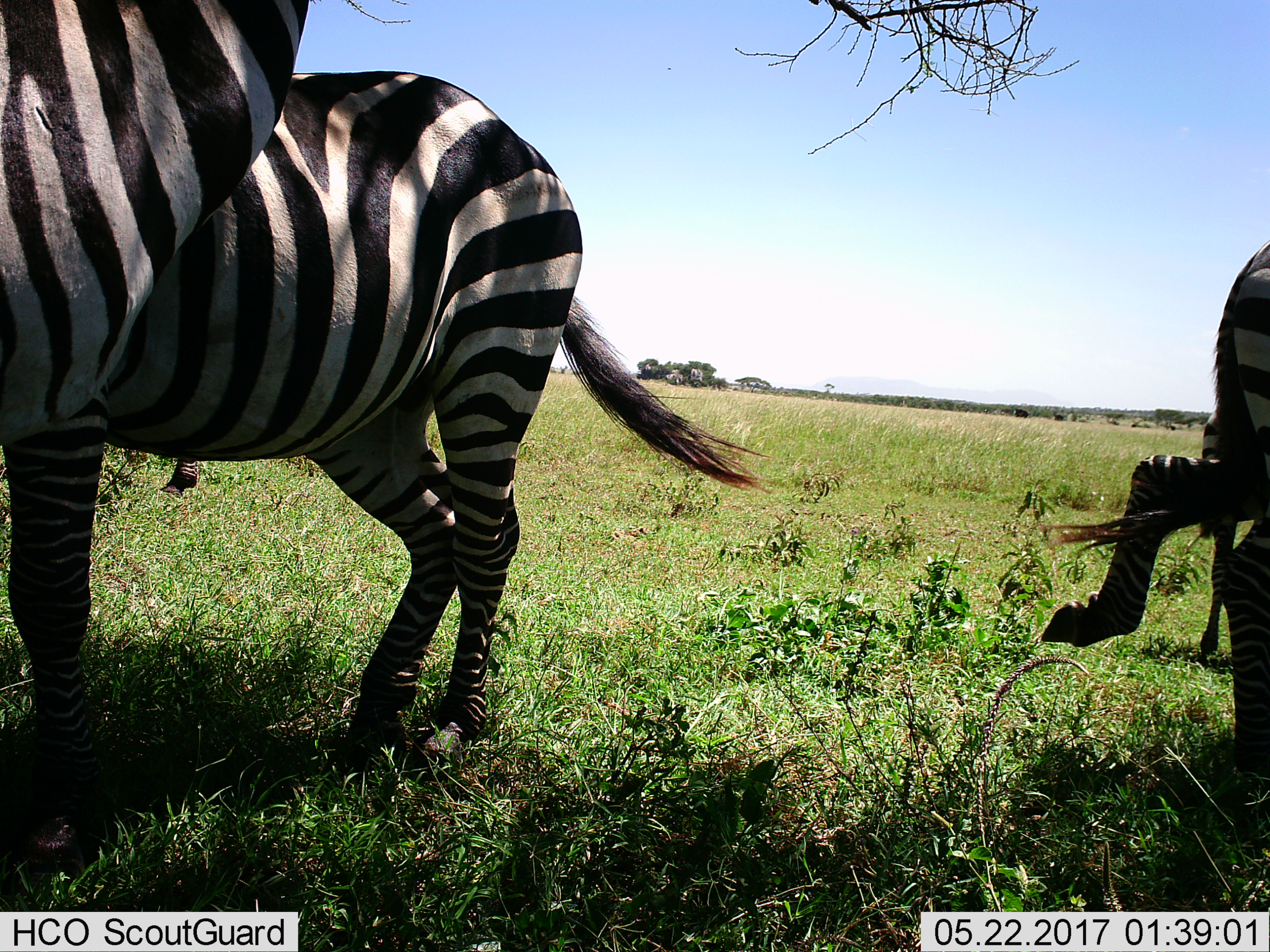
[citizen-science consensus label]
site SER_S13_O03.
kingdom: Animalia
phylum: Chordata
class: Mammalia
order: Perissodactyla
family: Equidae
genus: Equus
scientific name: Equus quagga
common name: plains zebra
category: zebraplains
Zebraplains (plains zebra) (Equus quagga), count 5. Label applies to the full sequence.